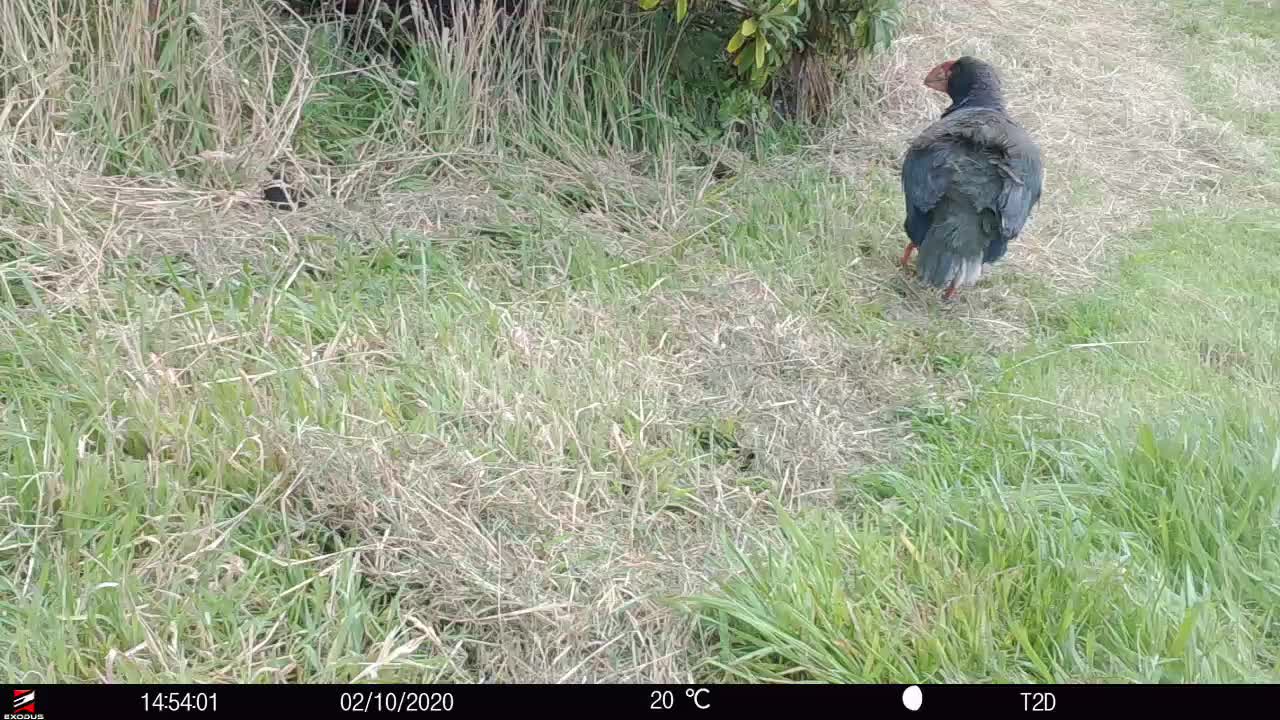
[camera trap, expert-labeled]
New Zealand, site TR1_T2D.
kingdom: Animalia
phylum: Chordata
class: Aves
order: Gruiformes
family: Rallidae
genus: Porphyrio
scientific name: Porphyrio mantelli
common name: takahe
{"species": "takahe (Porphyrio mantelli)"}